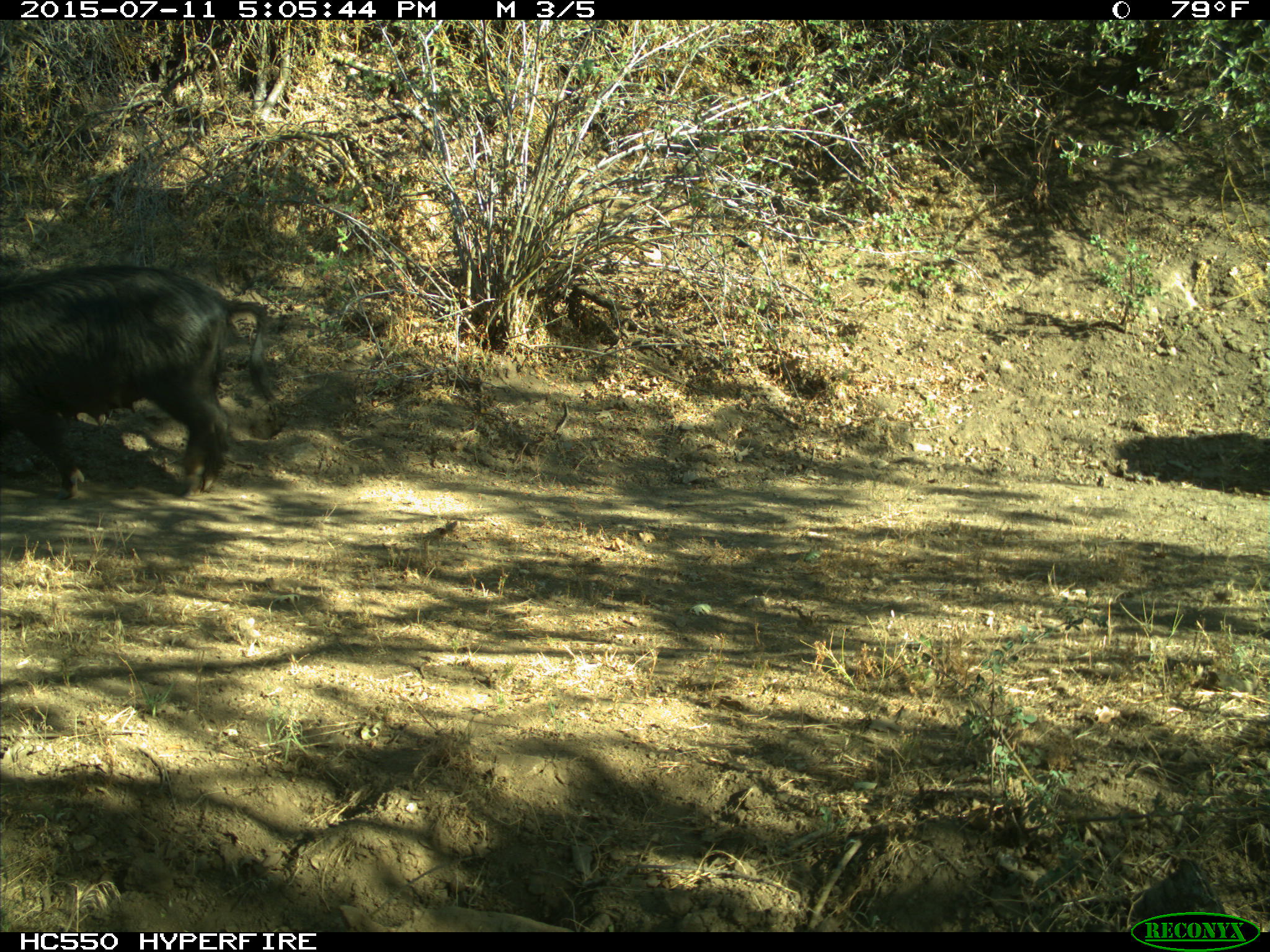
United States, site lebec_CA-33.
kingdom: Animalia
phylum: Chordata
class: Mammalia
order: Artiodactyla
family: Suidae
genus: Sus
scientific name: Sus scrofa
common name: wild boar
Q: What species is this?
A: Sus scrofa (wild boar).